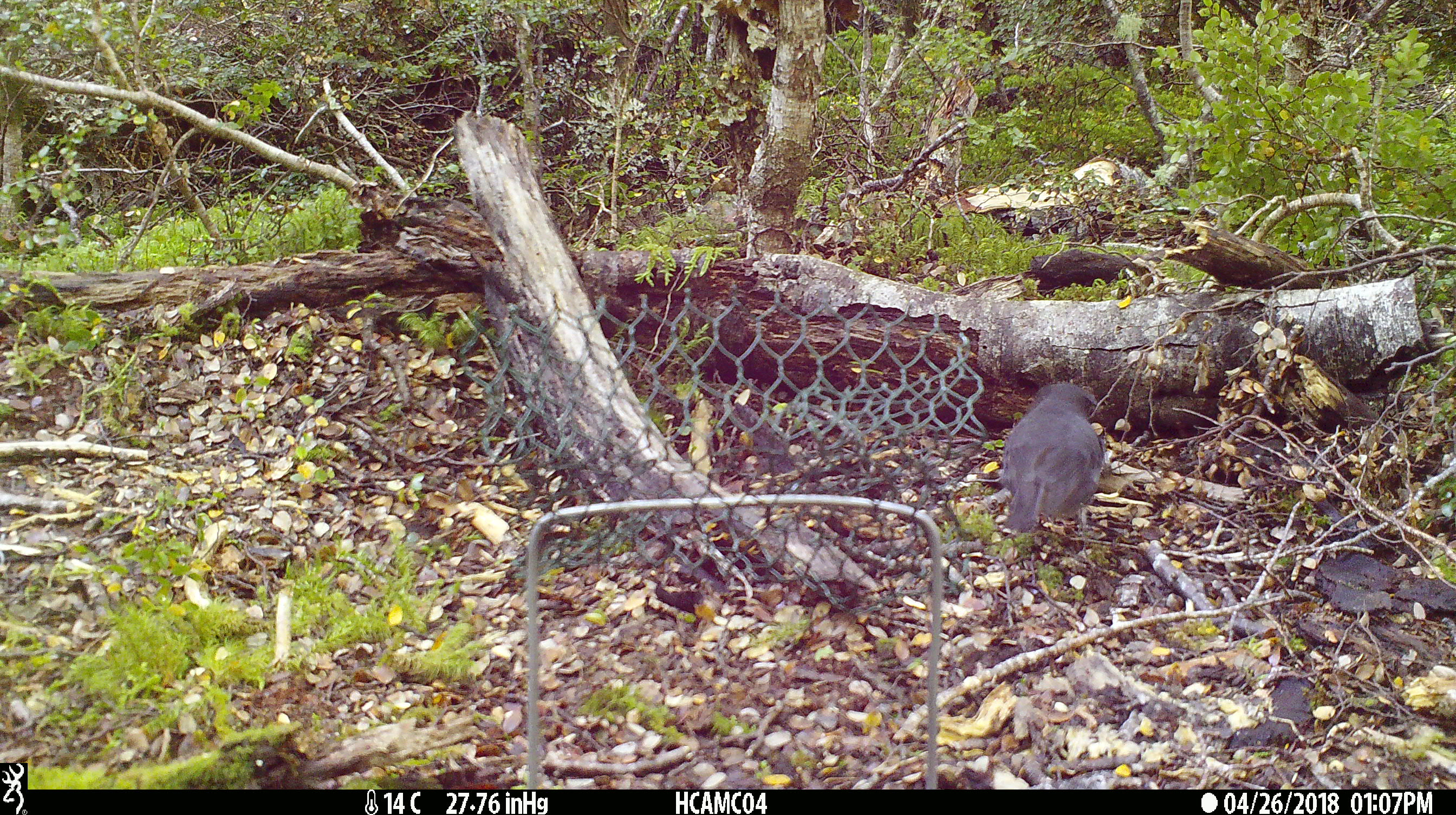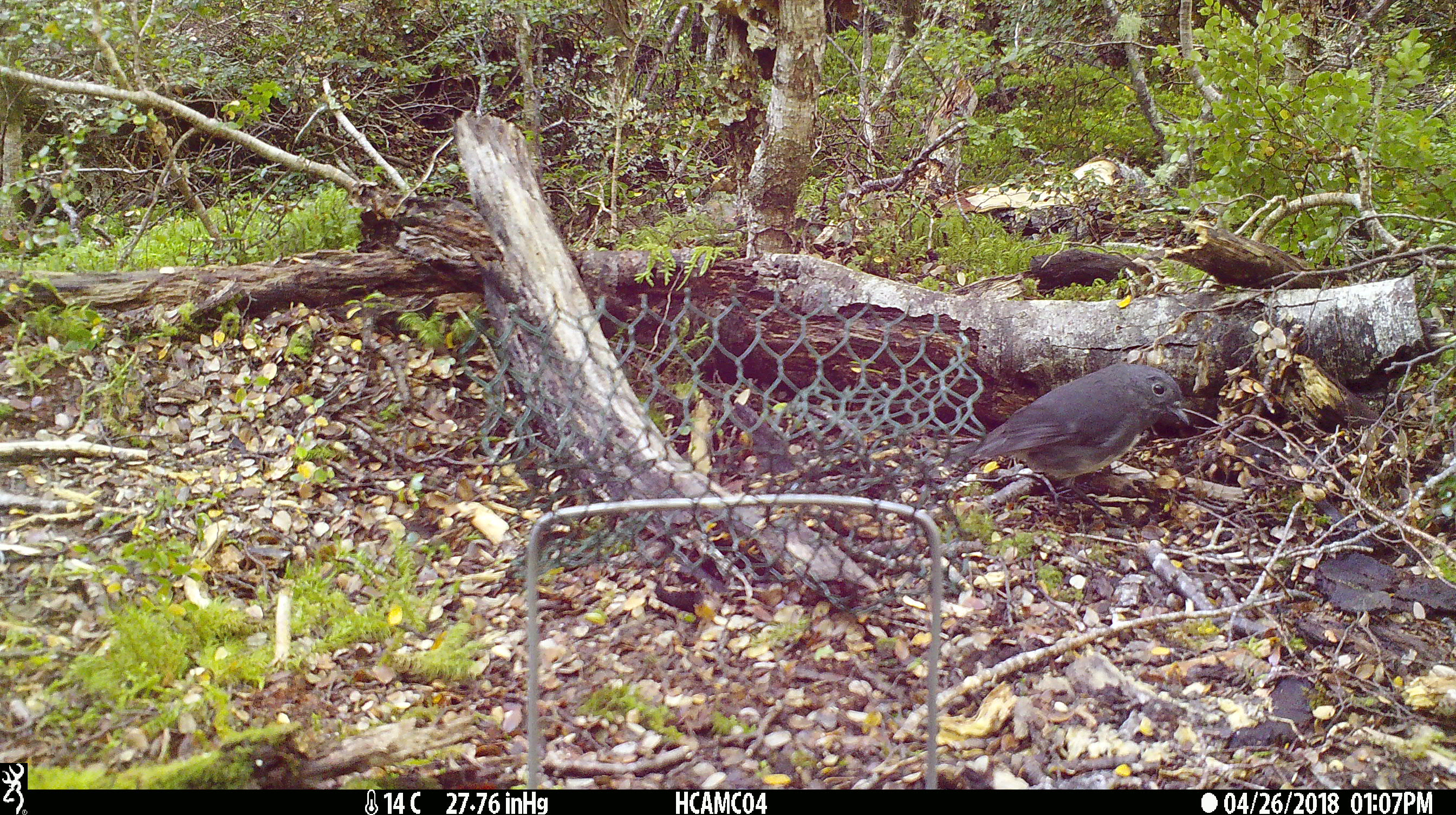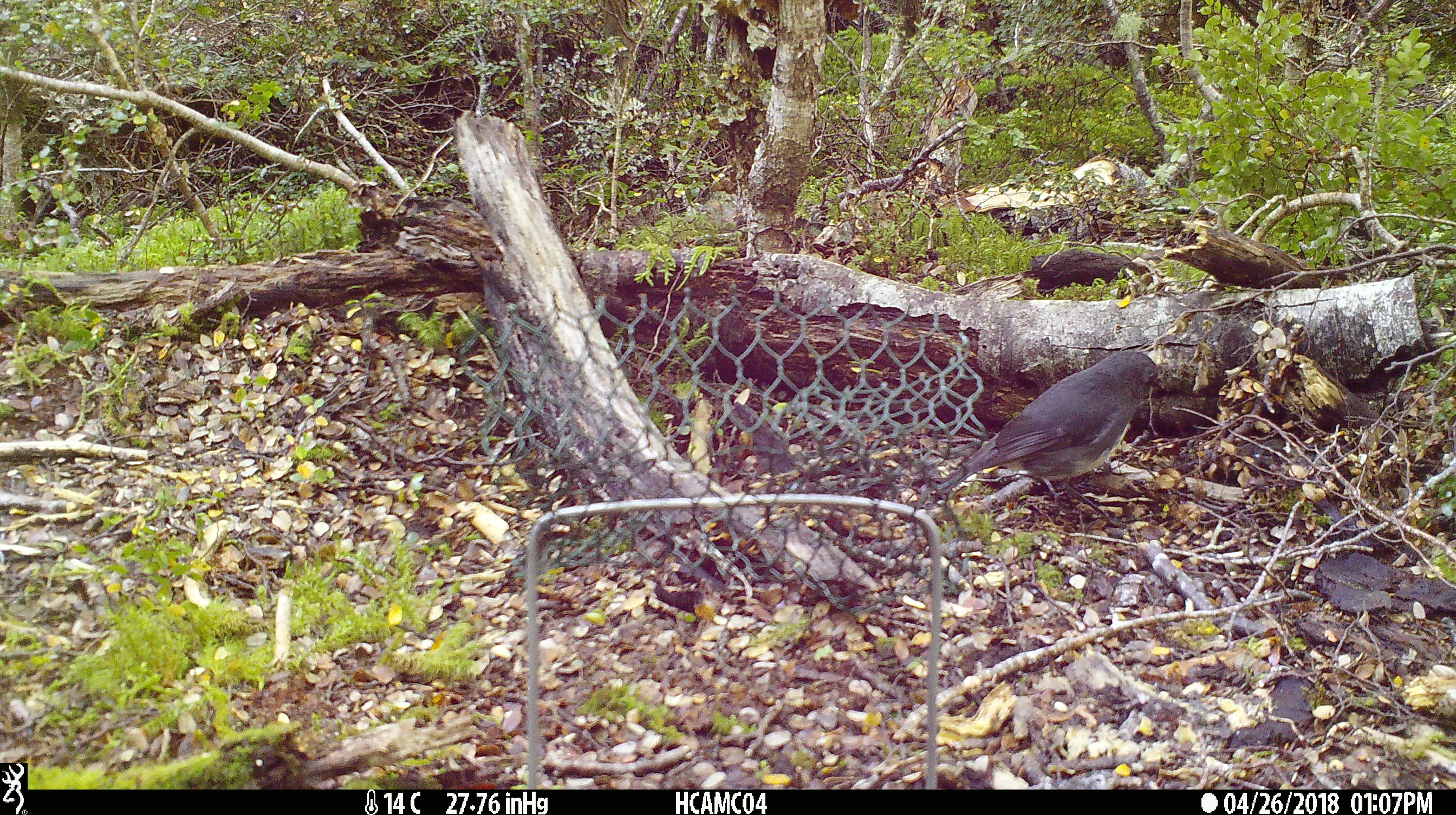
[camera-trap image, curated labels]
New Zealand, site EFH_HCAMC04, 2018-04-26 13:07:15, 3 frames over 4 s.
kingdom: Animalia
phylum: Chordata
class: Aves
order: Passeriformes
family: Petroicidae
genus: Petroica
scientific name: Petroica australis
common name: new zealand robin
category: robin